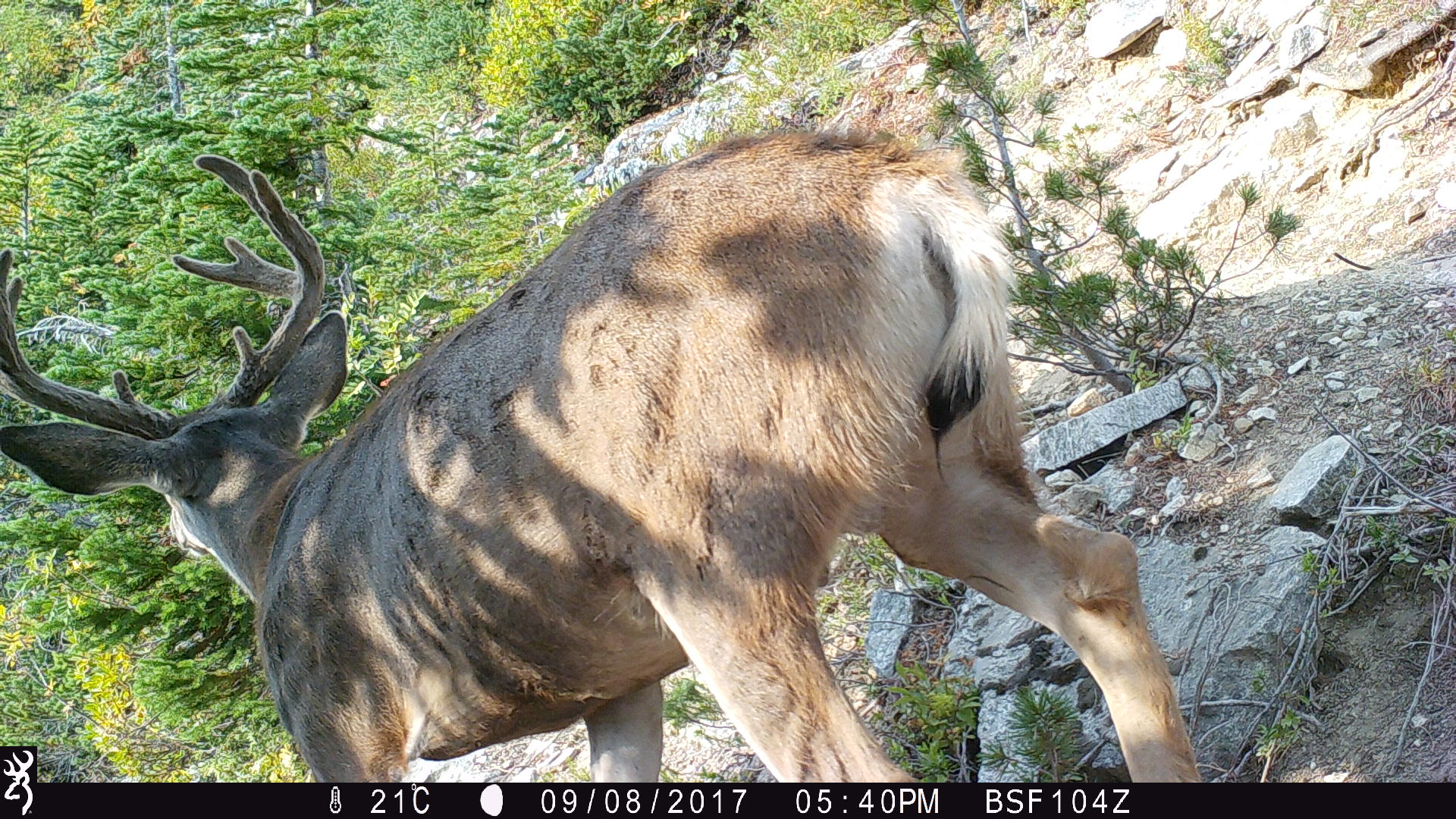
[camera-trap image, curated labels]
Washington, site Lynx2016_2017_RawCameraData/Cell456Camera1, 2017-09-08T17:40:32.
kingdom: Animalia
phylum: Chordata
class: Mammalia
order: Artiodactyla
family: Cervidae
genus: Odocoileus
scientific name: Odocoileus hemionus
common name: mule deer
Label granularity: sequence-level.